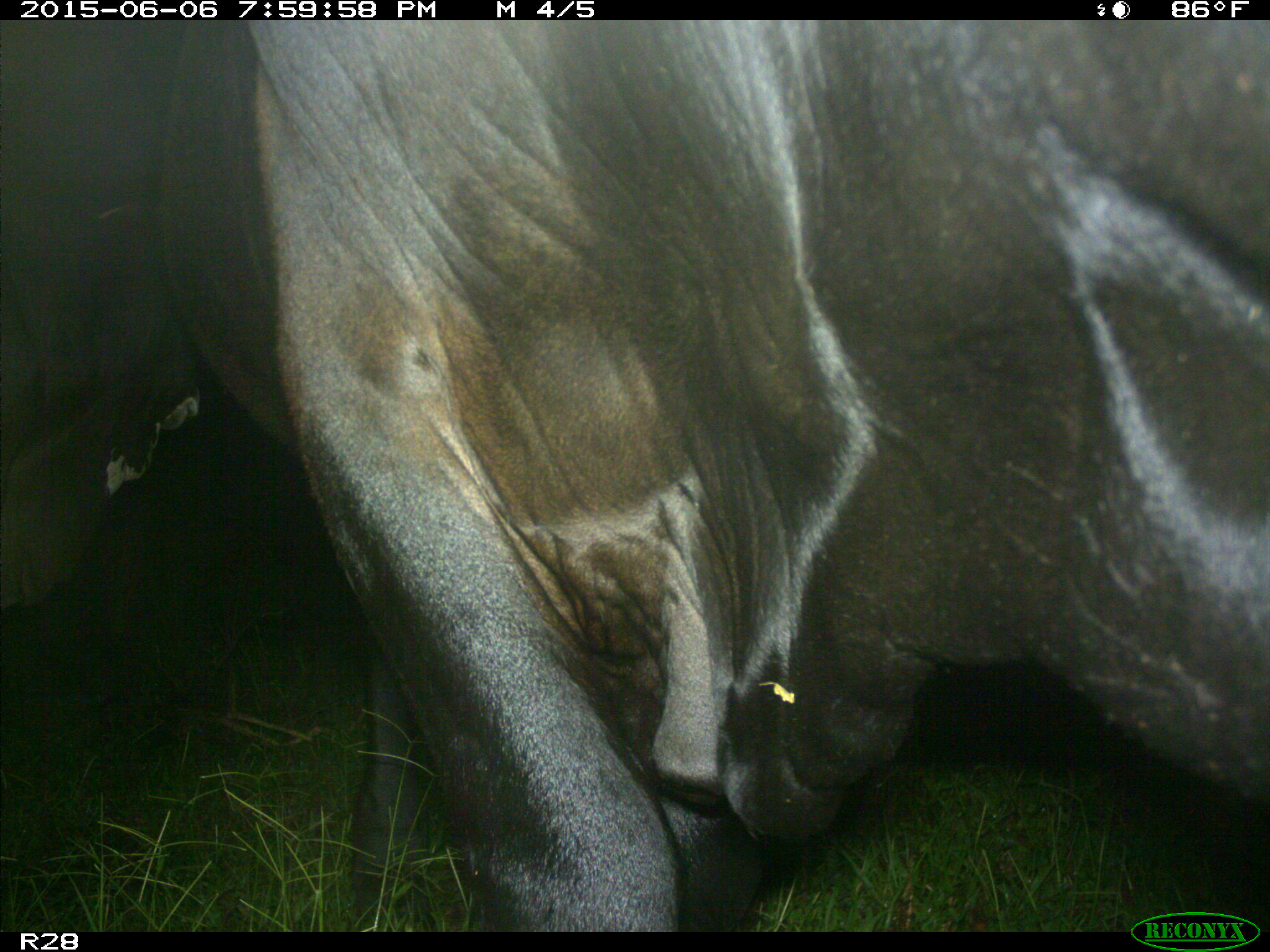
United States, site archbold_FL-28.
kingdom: Animalia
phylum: Chordata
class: Mammalia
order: Artiodactyla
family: Bovidae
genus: Bos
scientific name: Bos taurus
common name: domestic cow